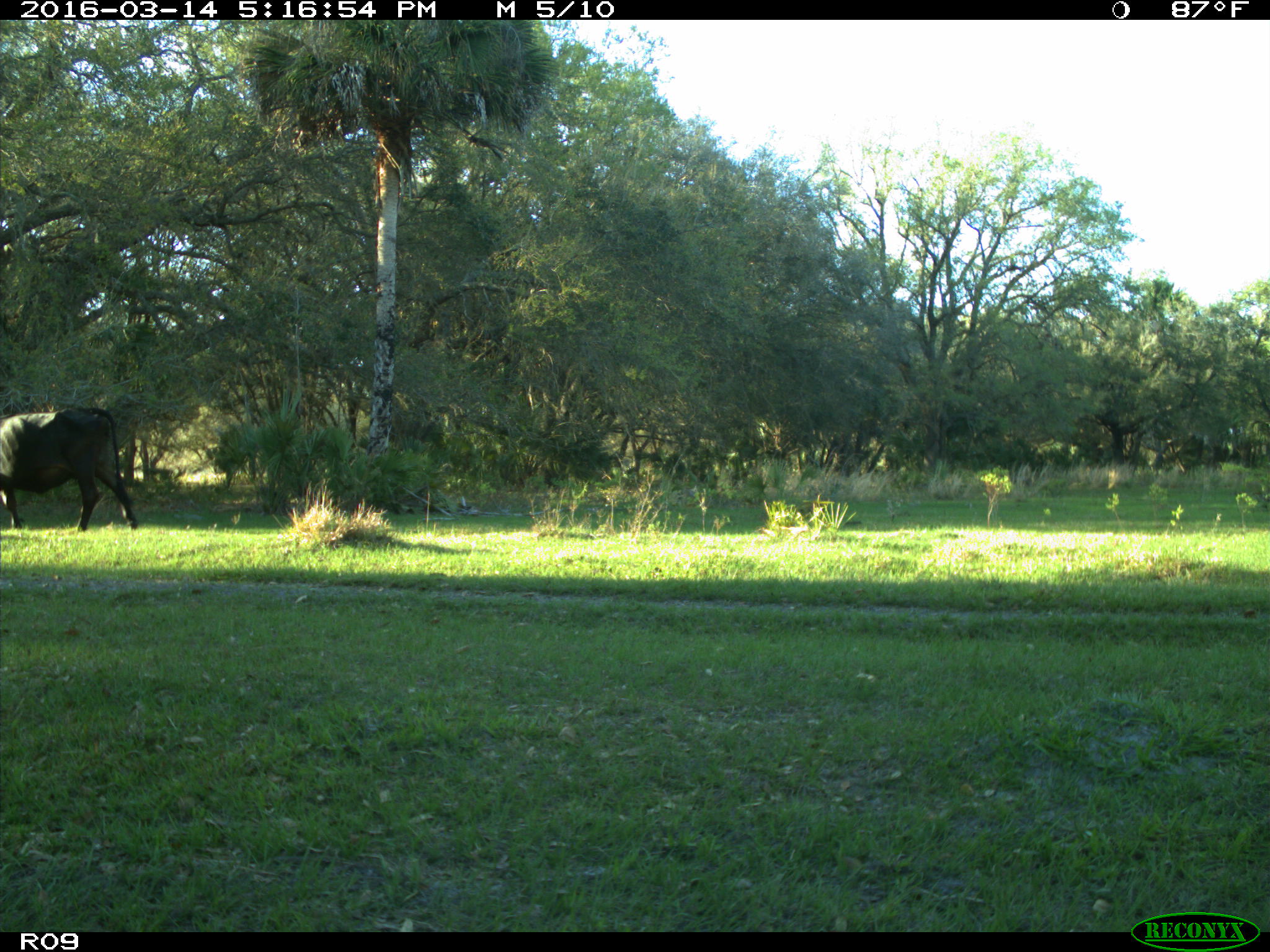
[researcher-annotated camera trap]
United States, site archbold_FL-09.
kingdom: Animalia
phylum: Chordata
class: Mammalia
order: Artiodactyla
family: Bovidae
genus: Bos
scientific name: Bos taurus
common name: domestic cow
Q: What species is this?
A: Bos taurus (domestic cow).